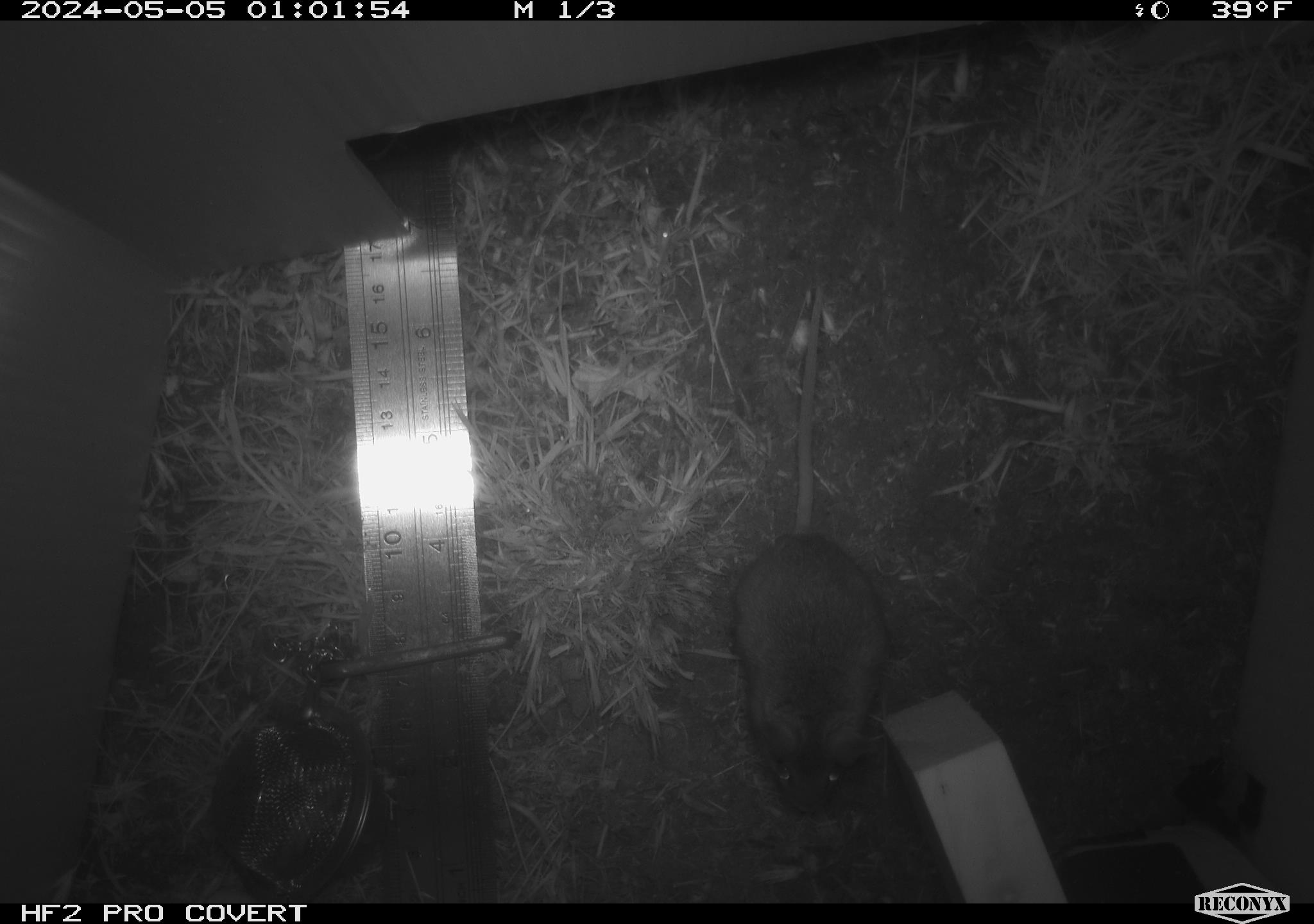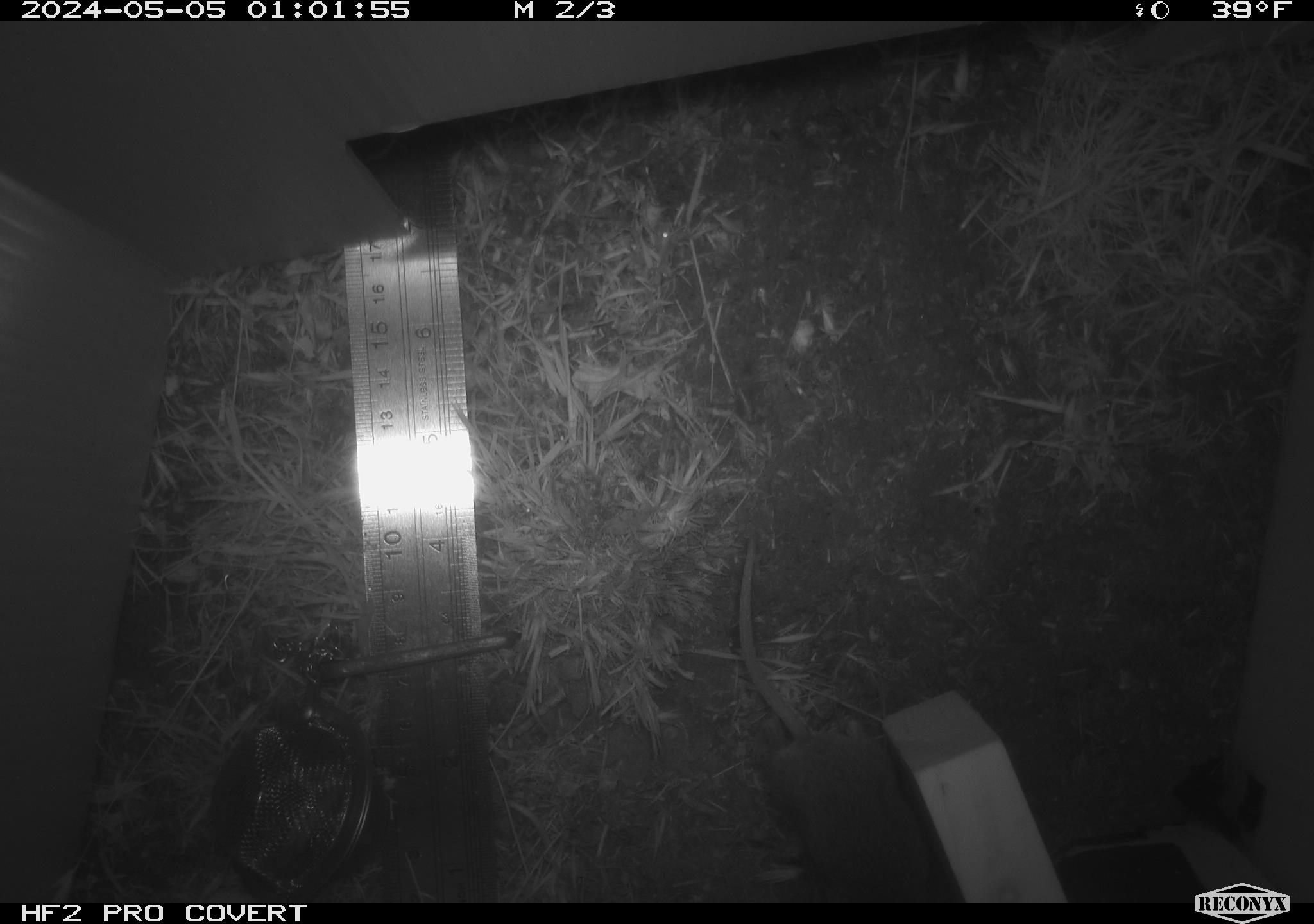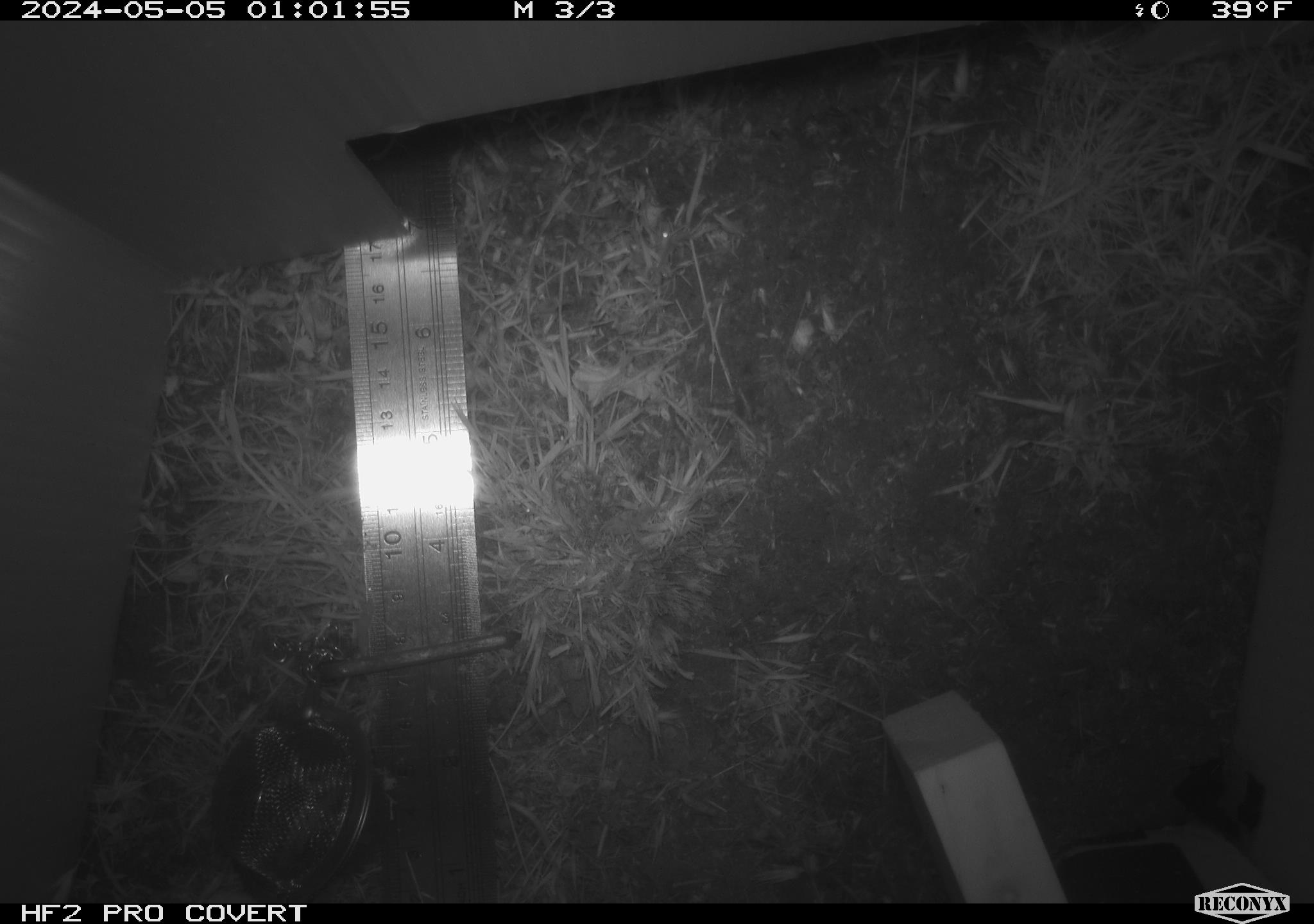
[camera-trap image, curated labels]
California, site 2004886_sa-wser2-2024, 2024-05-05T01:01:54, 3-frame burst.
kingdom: Animalia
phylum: Chordata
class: Mammalia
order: Rodentia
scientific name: Rodentia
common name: mouse species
Mouse species (Rodentia).